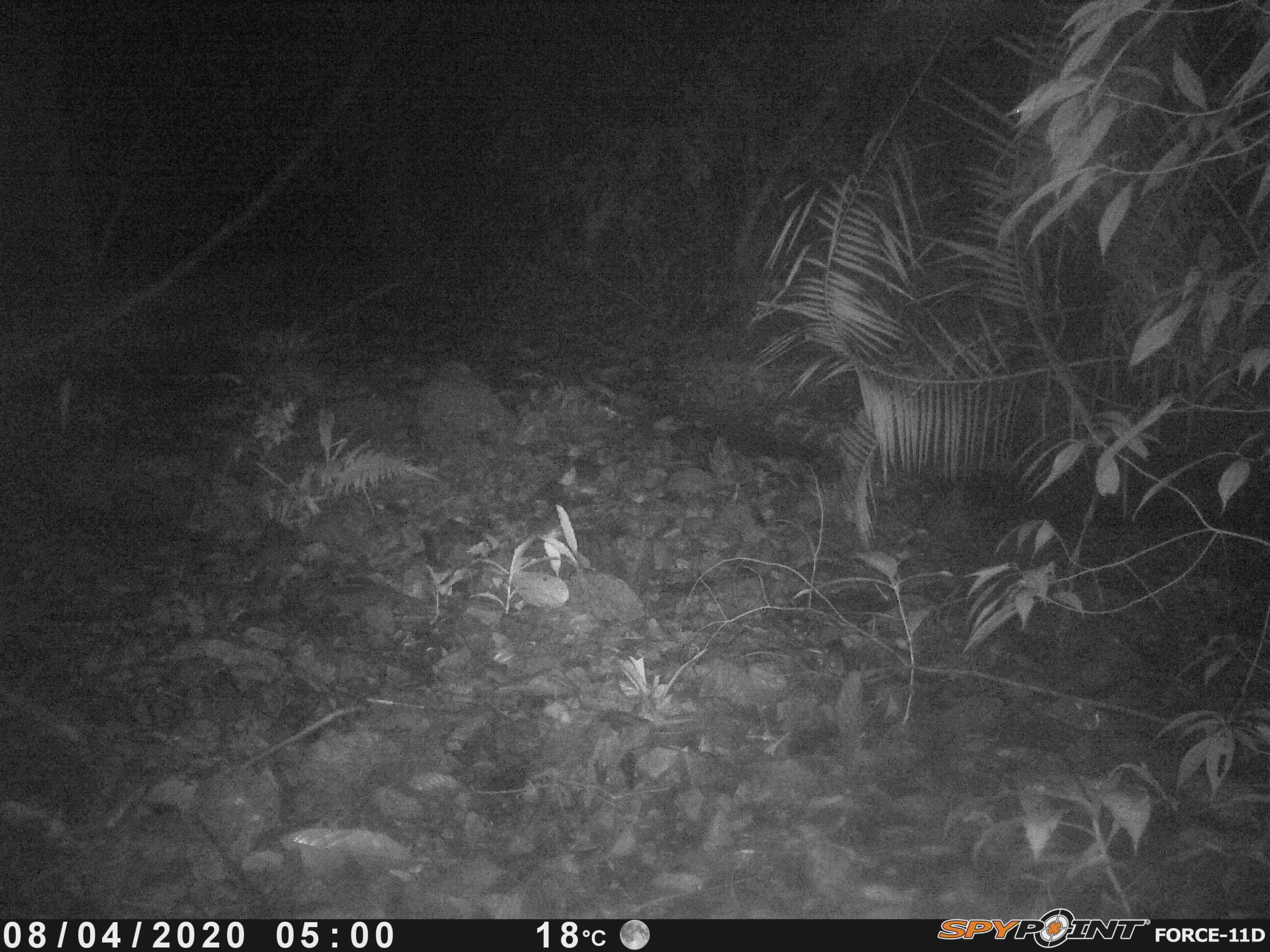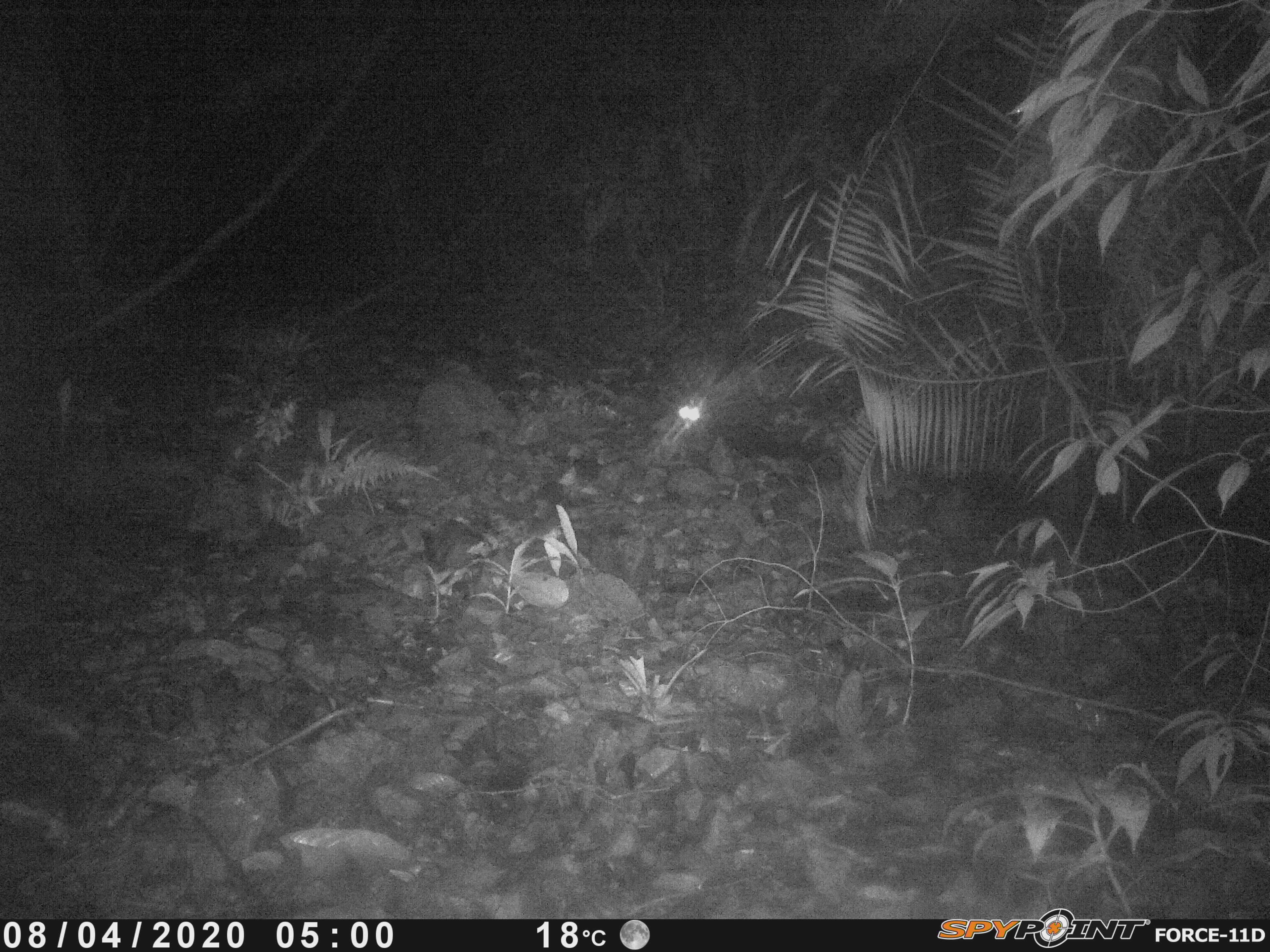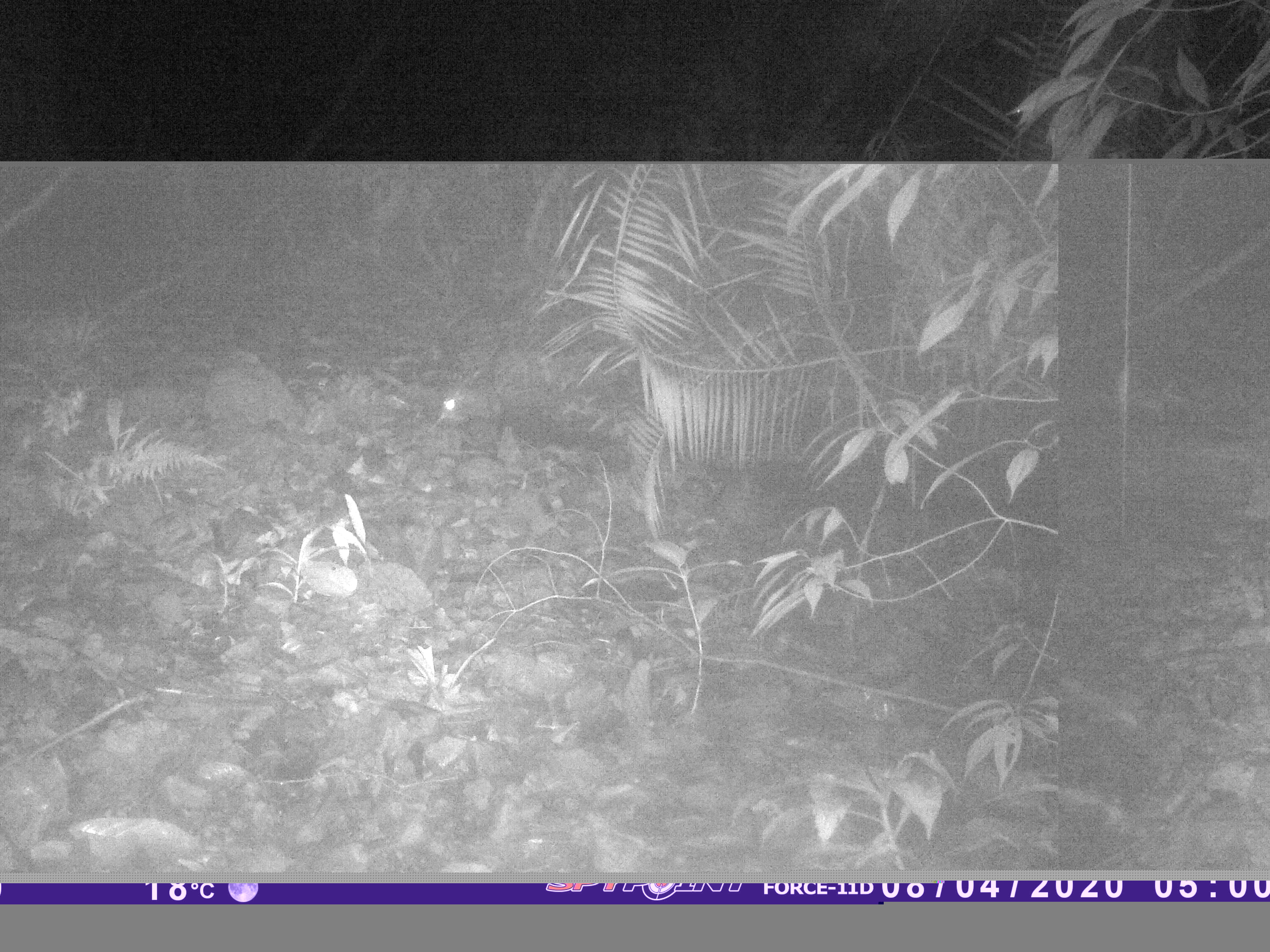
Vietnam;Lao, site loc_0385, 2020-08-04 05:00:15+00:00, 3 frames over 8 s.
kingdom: Animalia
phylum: Chordata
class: Mammalia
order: Carnivora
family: Viverridae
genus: Paradoxurus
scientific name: Paradoxurus hermaphroditus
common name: common palm civet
Common palm civet (Paradoxurus hermaphroditus). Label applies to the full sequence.